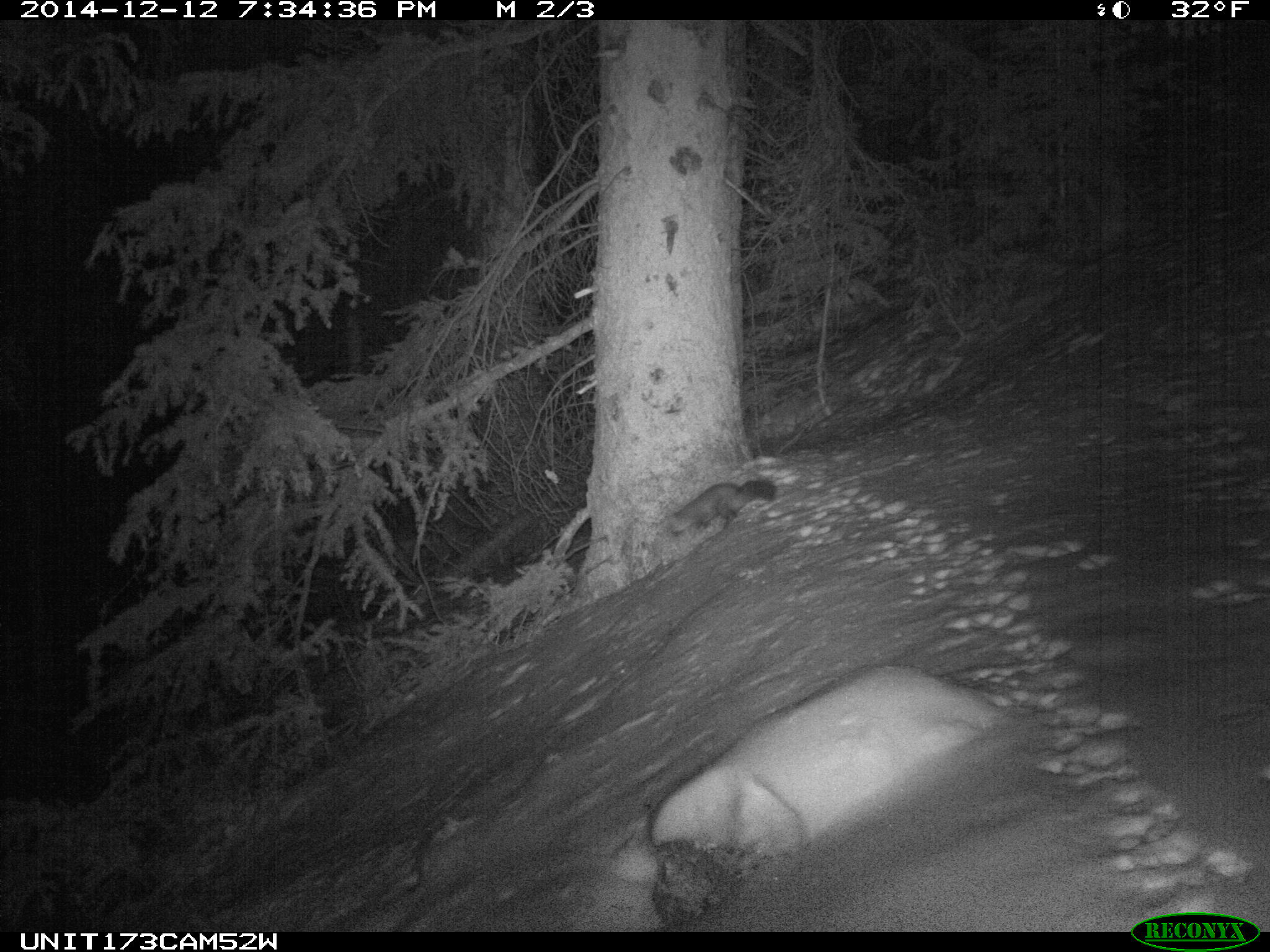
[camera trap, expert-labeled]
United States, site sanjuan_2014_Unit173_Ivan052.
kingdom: Animalia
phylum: Chordata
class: Mammalia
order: Carnivora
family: Mustelidae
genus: Martes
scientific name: Martes americana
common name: american marten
Martes americana (american marten).